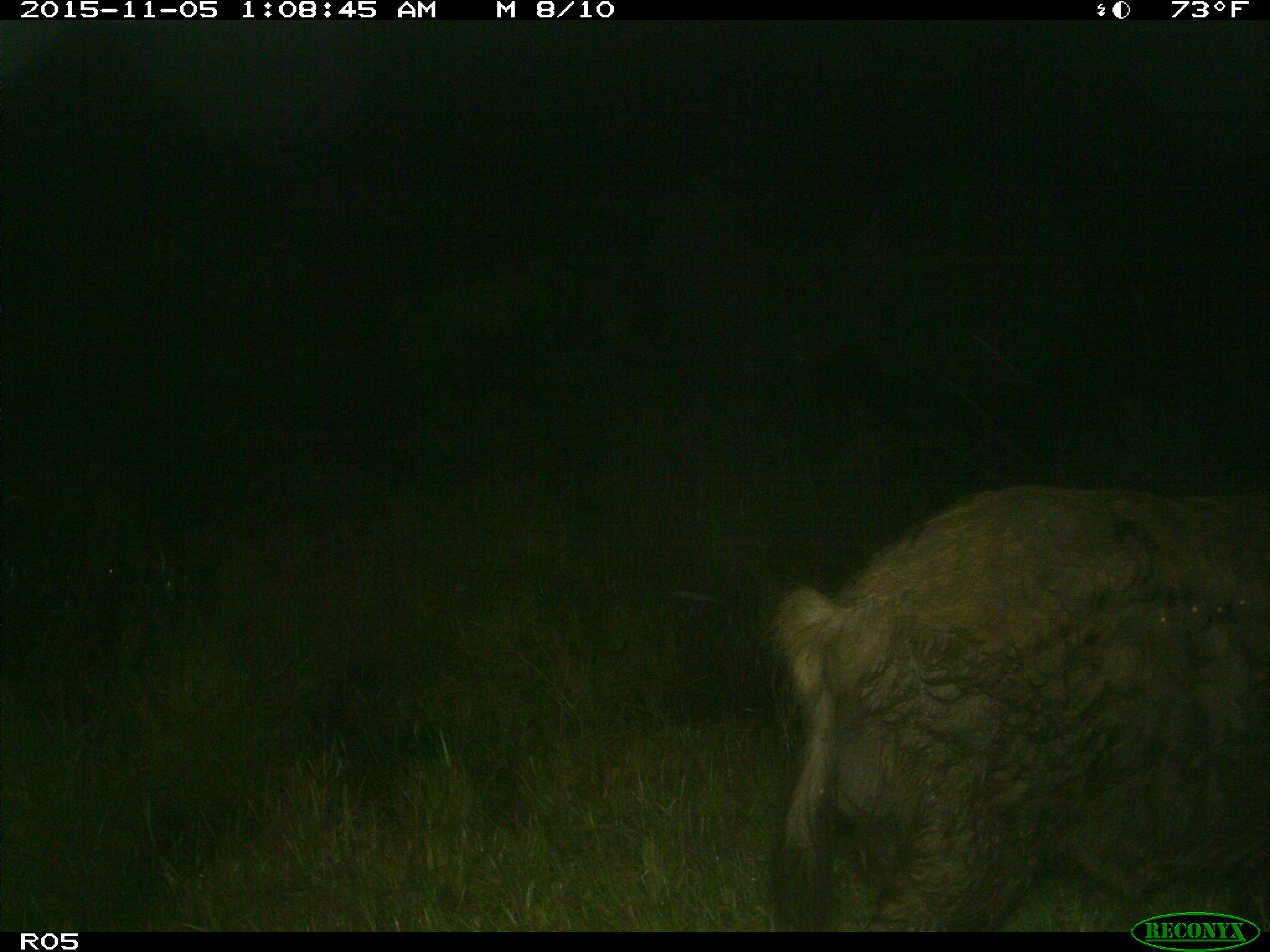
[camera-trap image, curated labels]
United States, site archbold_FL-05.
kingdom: Animalia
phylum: Chordata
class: Mammalia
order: Artiodactyla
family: Suidae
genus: Sus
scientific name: Sus scrofa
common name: wild boar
Sus scrofa (wild boar).